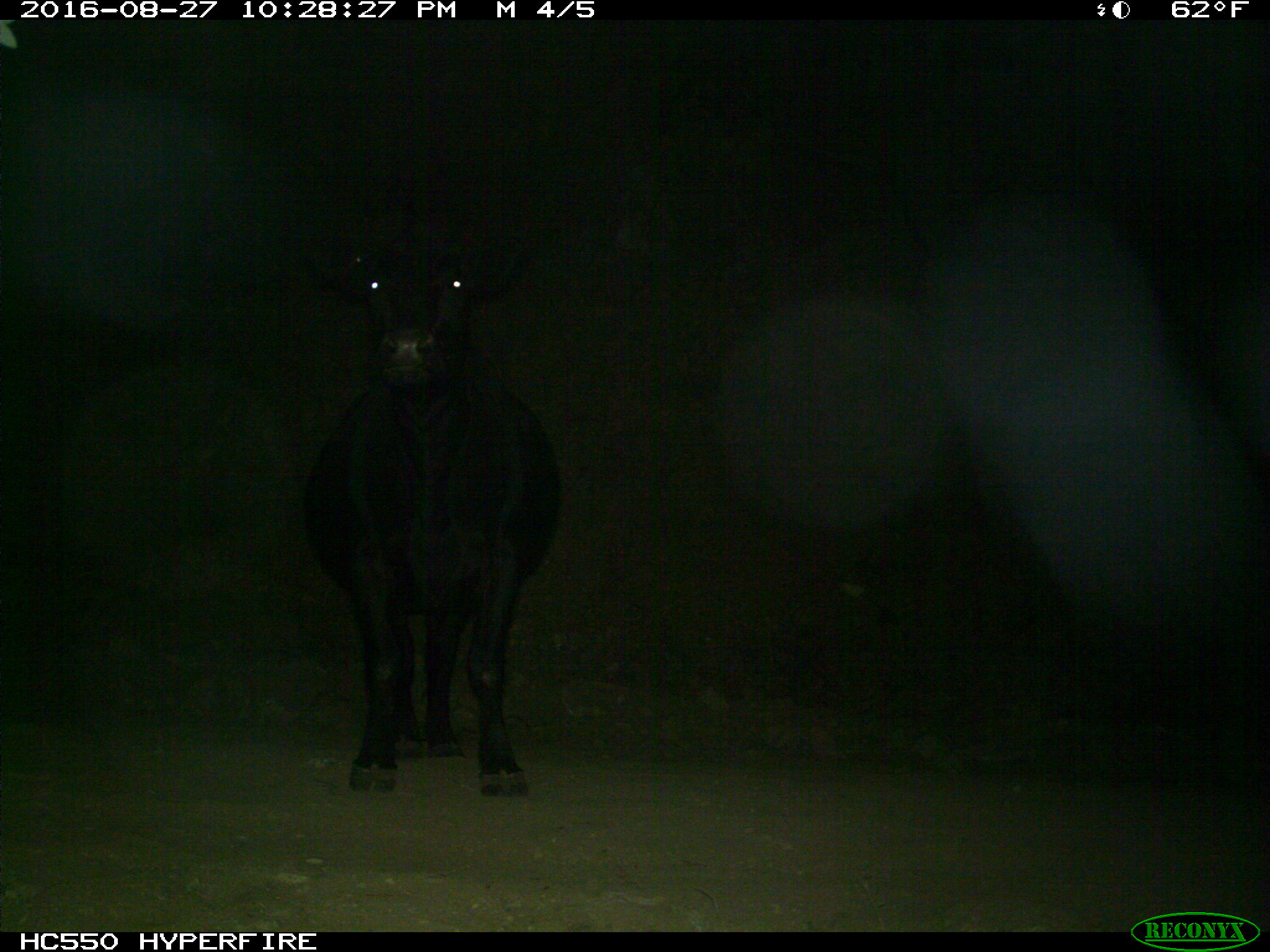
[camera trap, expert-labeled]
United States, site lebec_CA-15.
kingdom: Animalia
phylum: Chordata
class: Mammalia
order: Artiodactyla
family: Bovidae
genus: Bos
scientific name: Bos taurus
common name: domestic cow